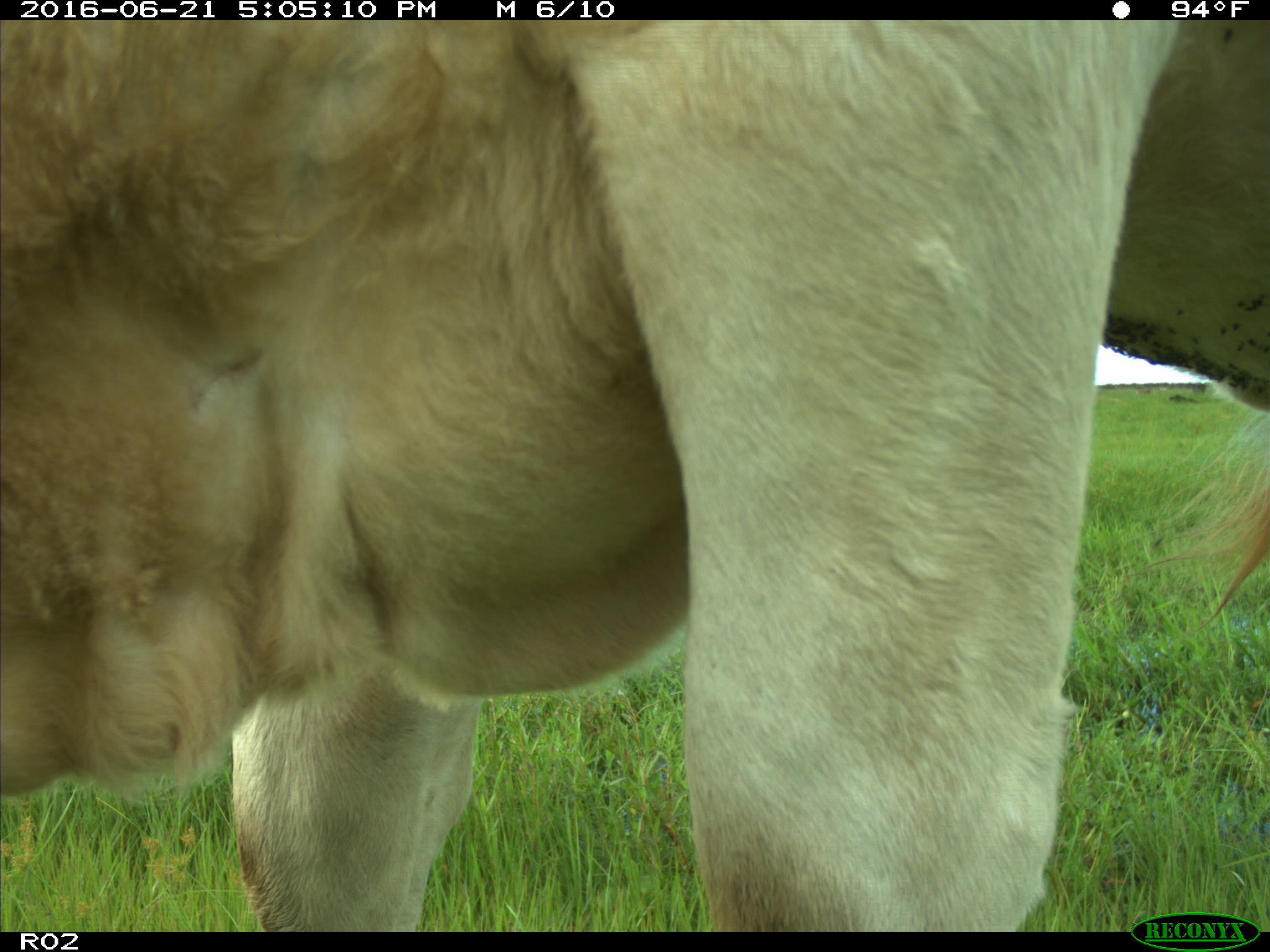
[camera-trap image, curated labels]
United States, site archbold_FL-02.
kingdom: Animalia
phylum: Chordata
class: Mammalia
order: Artiodactyla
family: Bovidae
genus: Bos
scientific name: Bos taurus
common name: domestic cow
Bos taurus (domestic cow).